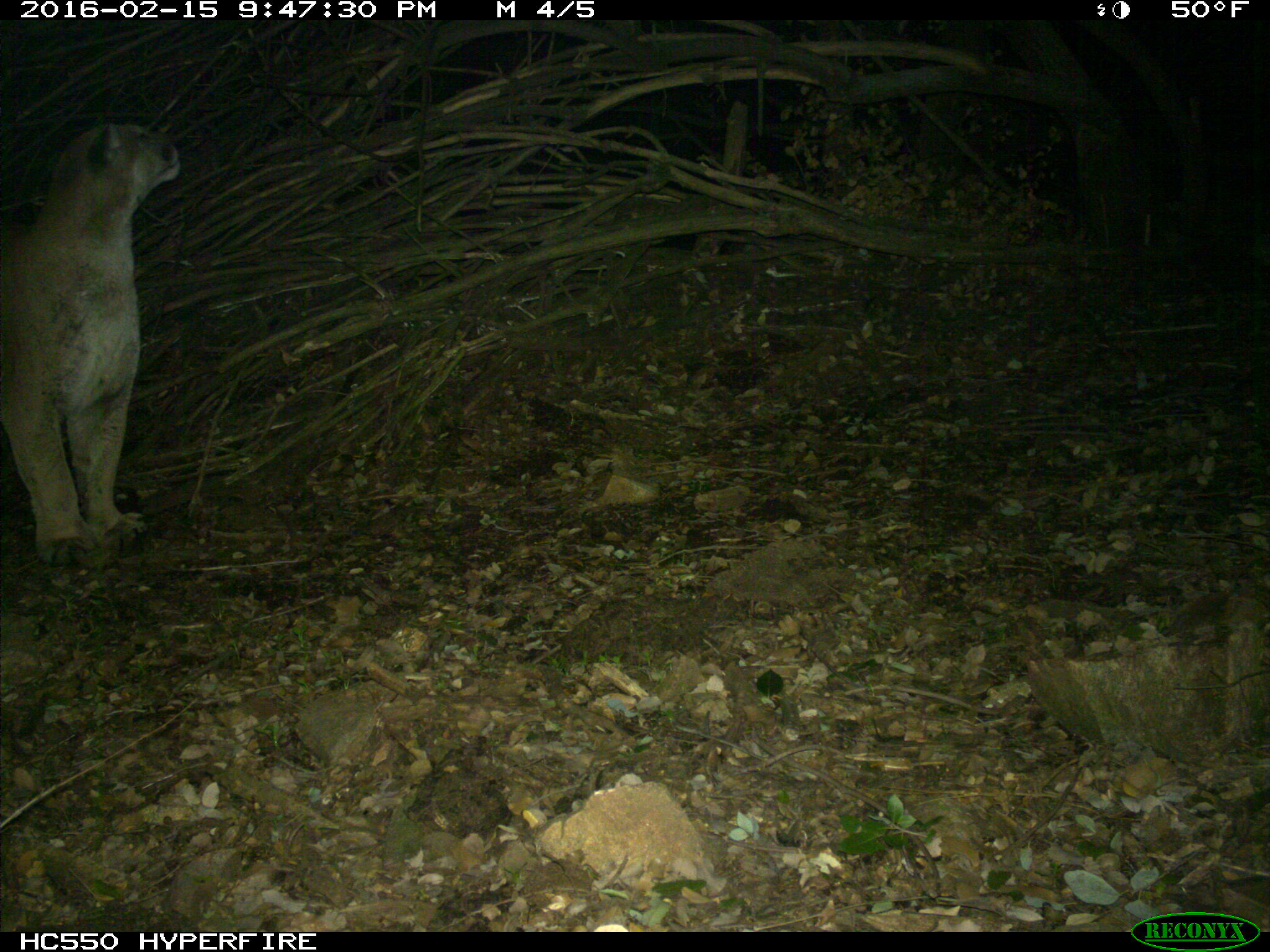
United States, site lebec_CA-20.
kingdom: Animalia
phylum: Chordata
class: Mammalia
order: Carnivora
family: Felidae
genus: Puma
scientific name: Puma concolor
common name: mountain lion